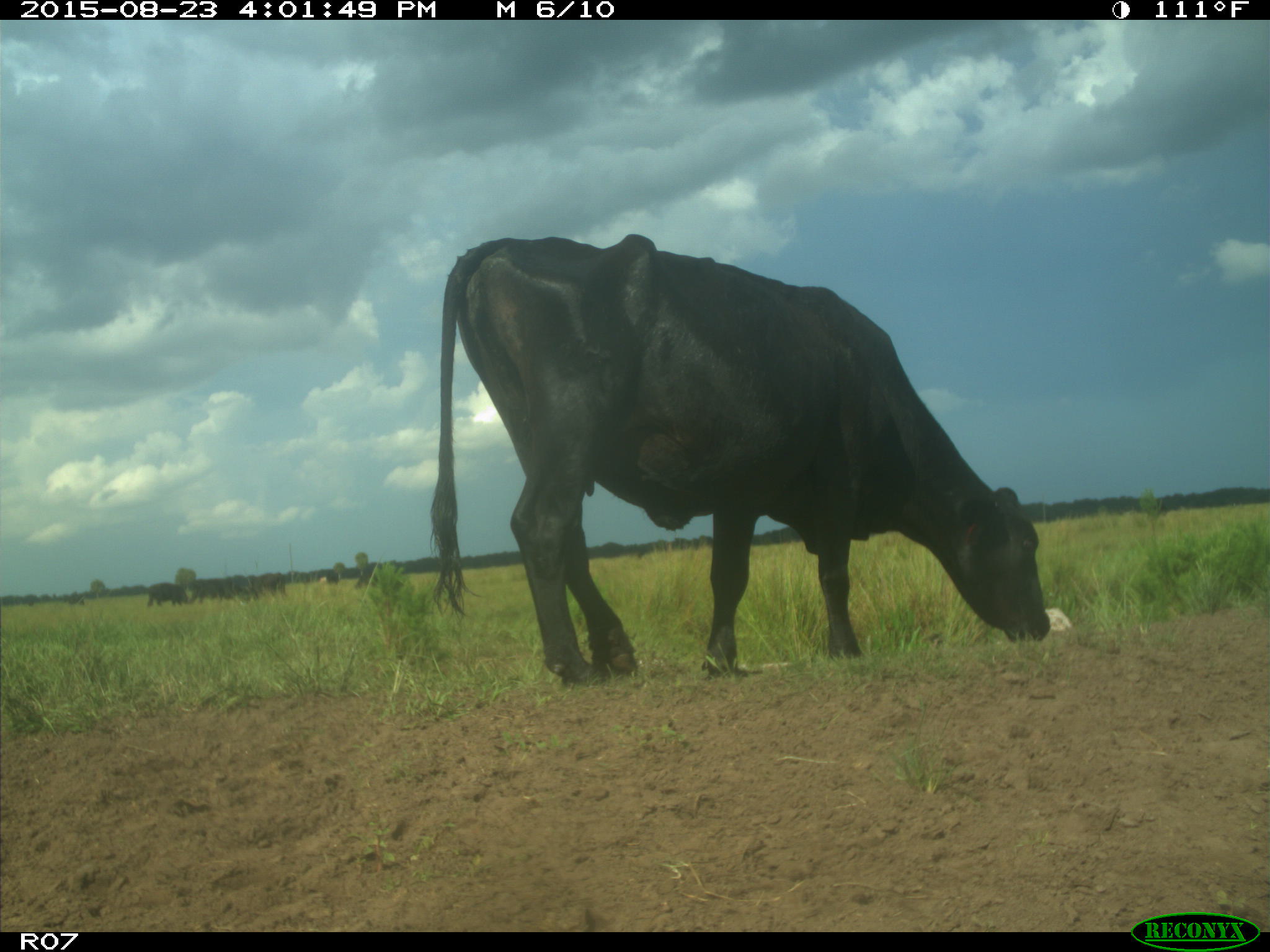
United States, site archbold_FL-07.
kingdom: Animalia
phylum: Chordata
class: Mammalia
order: Artiodactyla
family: Bovidae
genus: Bos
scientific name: Bos taurus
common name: domestic cow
Bos taurus (domestic cow).